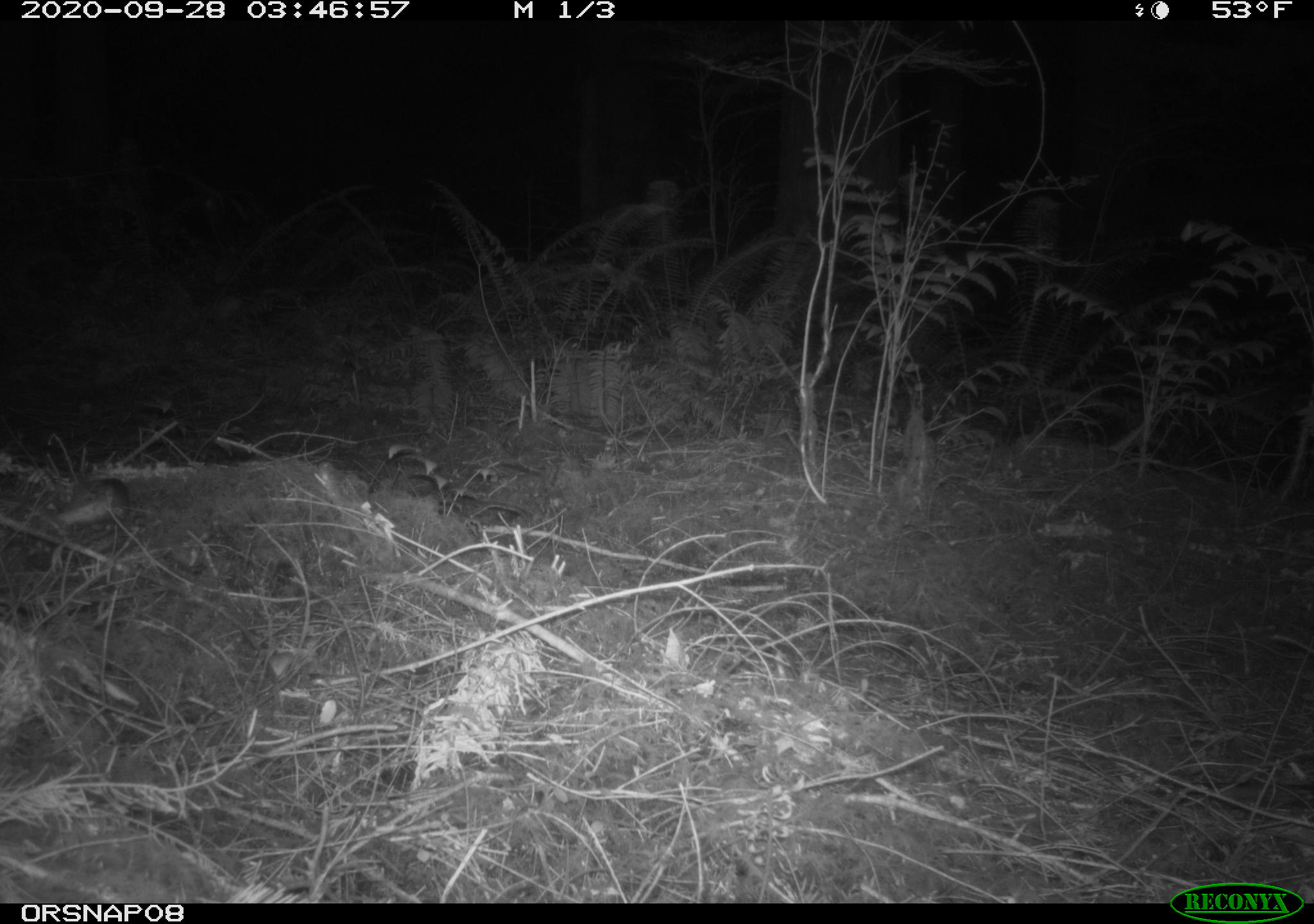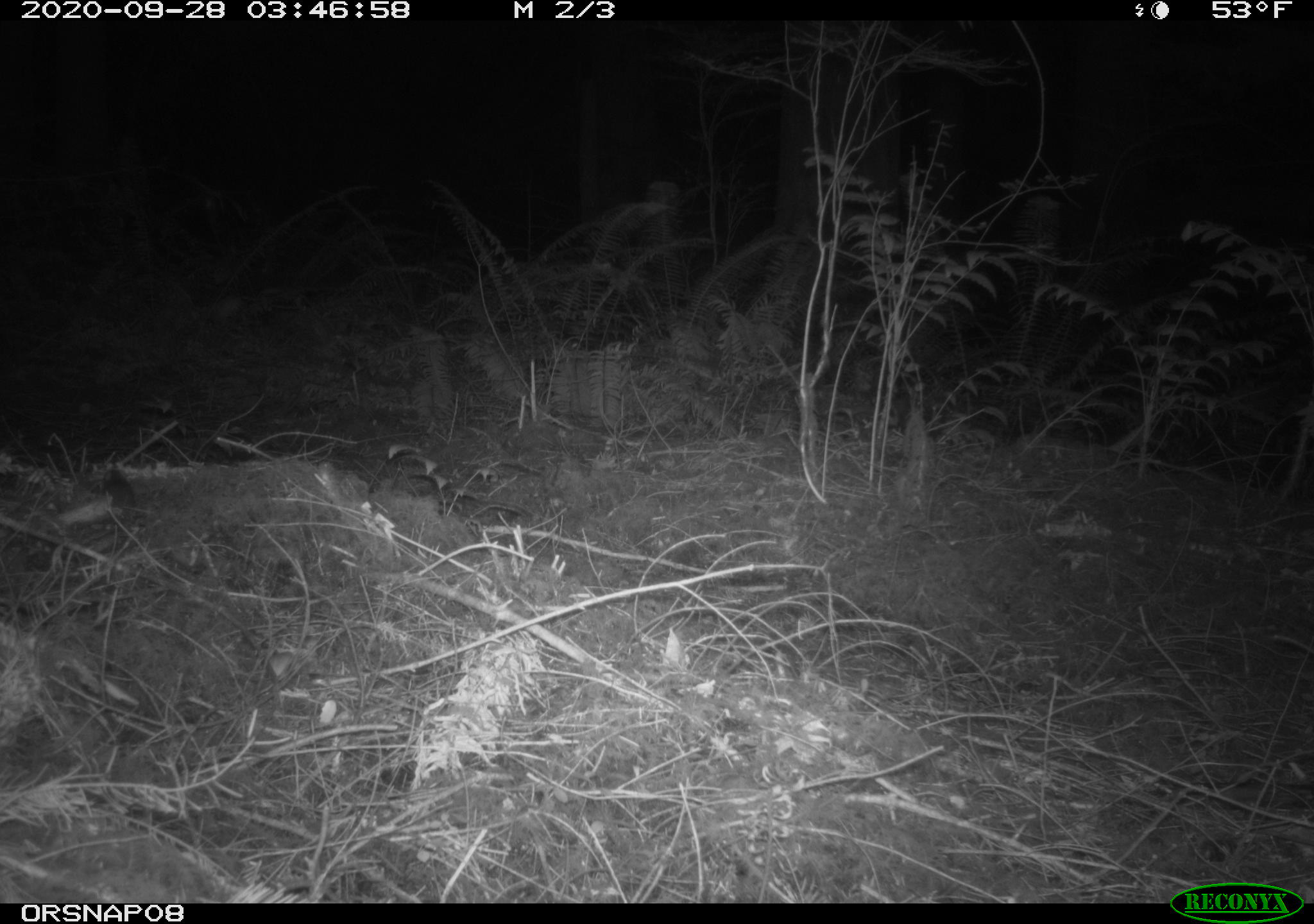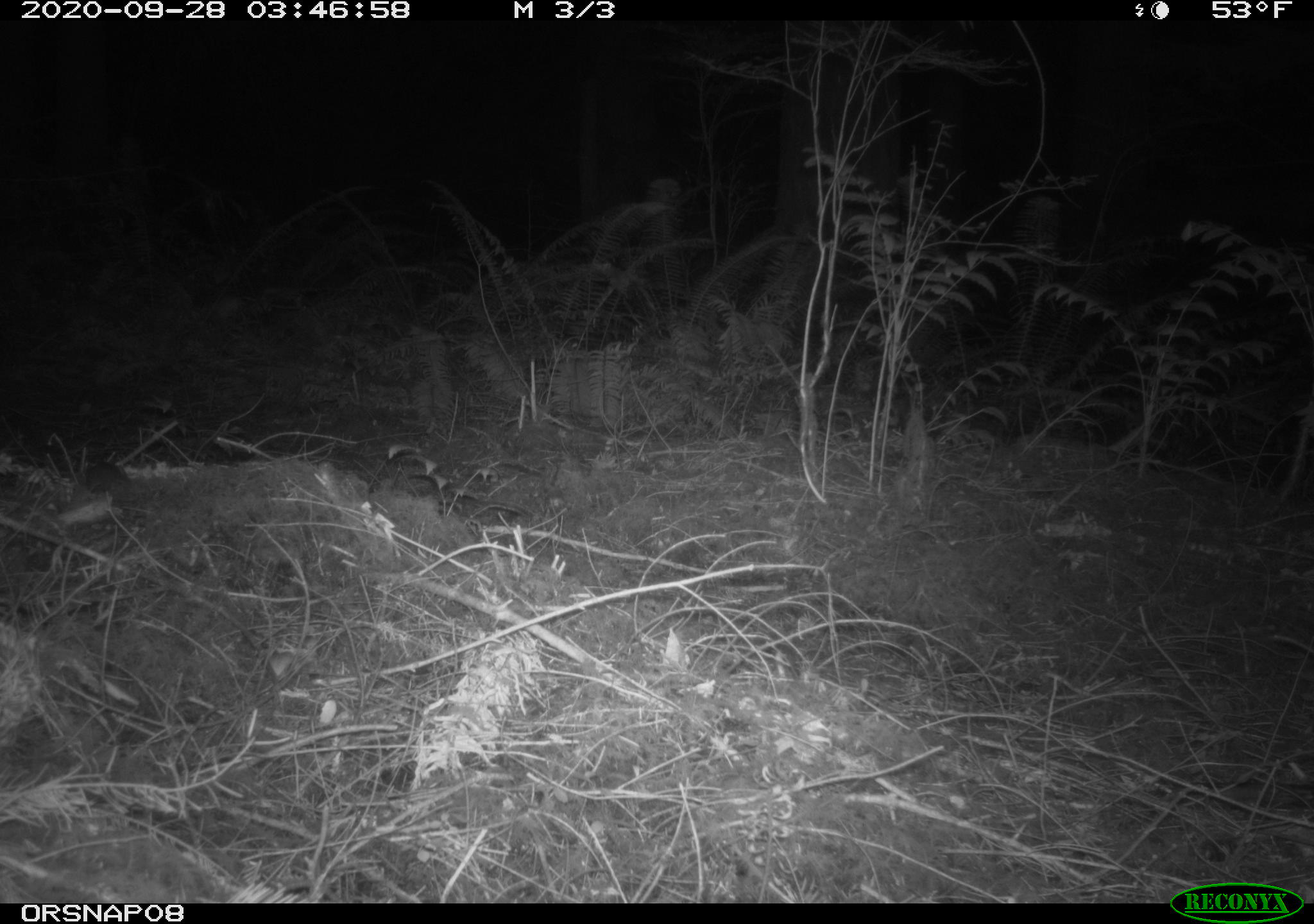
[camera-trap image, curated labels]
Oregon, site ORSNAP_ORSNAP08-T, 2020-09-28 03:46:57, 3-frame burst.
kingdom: Animalia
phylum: Chordata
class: Mammalia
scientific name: Mammalia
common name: small mammal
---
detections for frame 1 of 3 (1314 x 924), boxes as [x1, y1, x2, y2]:
small mammal: [62, 472, 146, 527]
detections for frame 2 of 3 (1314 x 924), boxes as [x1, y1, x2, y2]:
small mammal: [61, 448, 155, 553]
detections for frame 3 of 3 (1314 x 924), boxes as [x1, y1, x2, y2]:
small mammal: [70, 442, 152, 531]